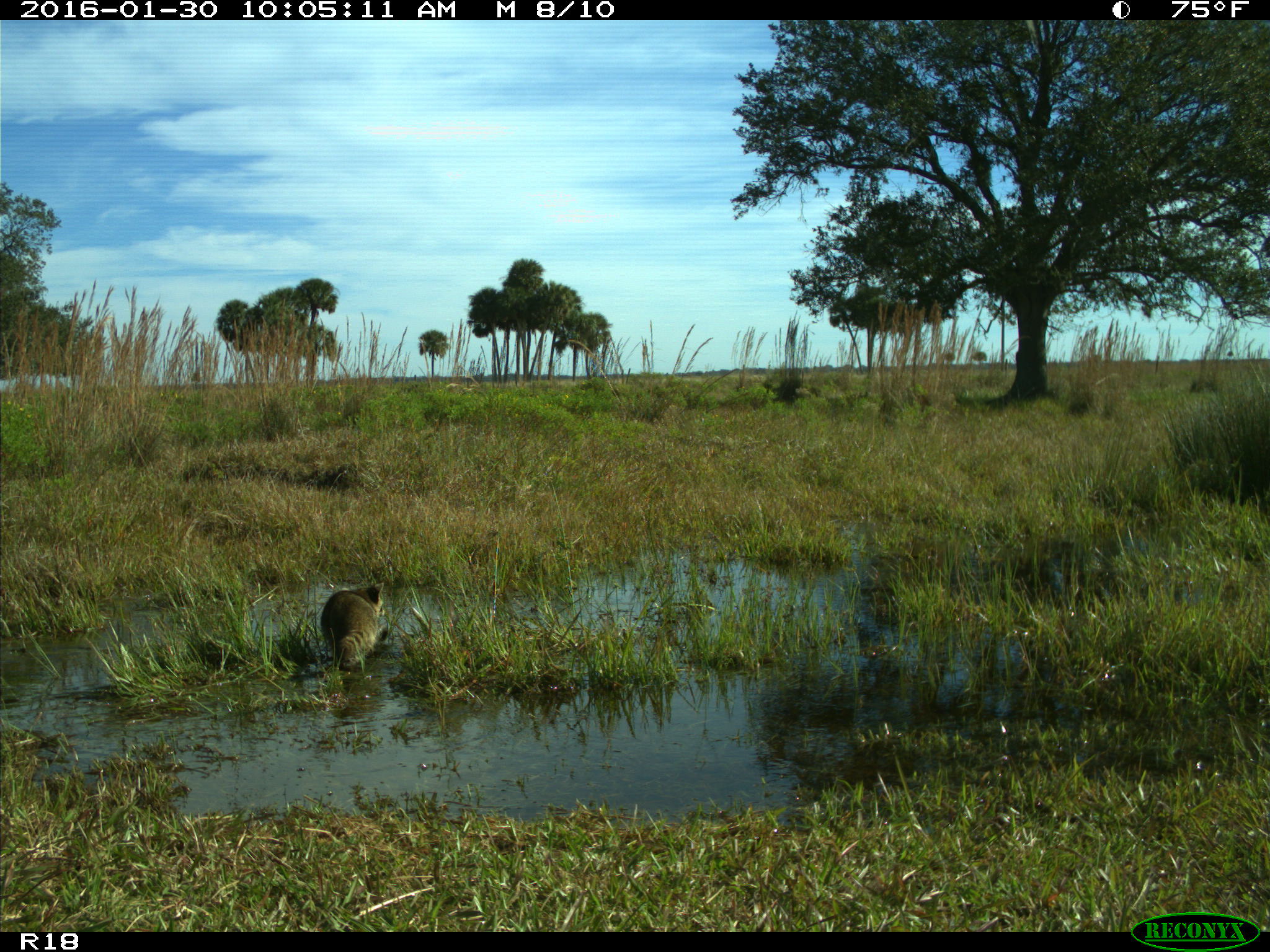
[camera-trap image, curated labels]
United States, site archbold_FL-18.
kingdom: Animalia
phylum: Chordata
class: Mammalia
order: Carnivora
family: Procyonidae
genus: Procyon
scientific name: Procyon lotor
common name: common raccoon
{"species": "Procyon lotor (common raccoon)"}